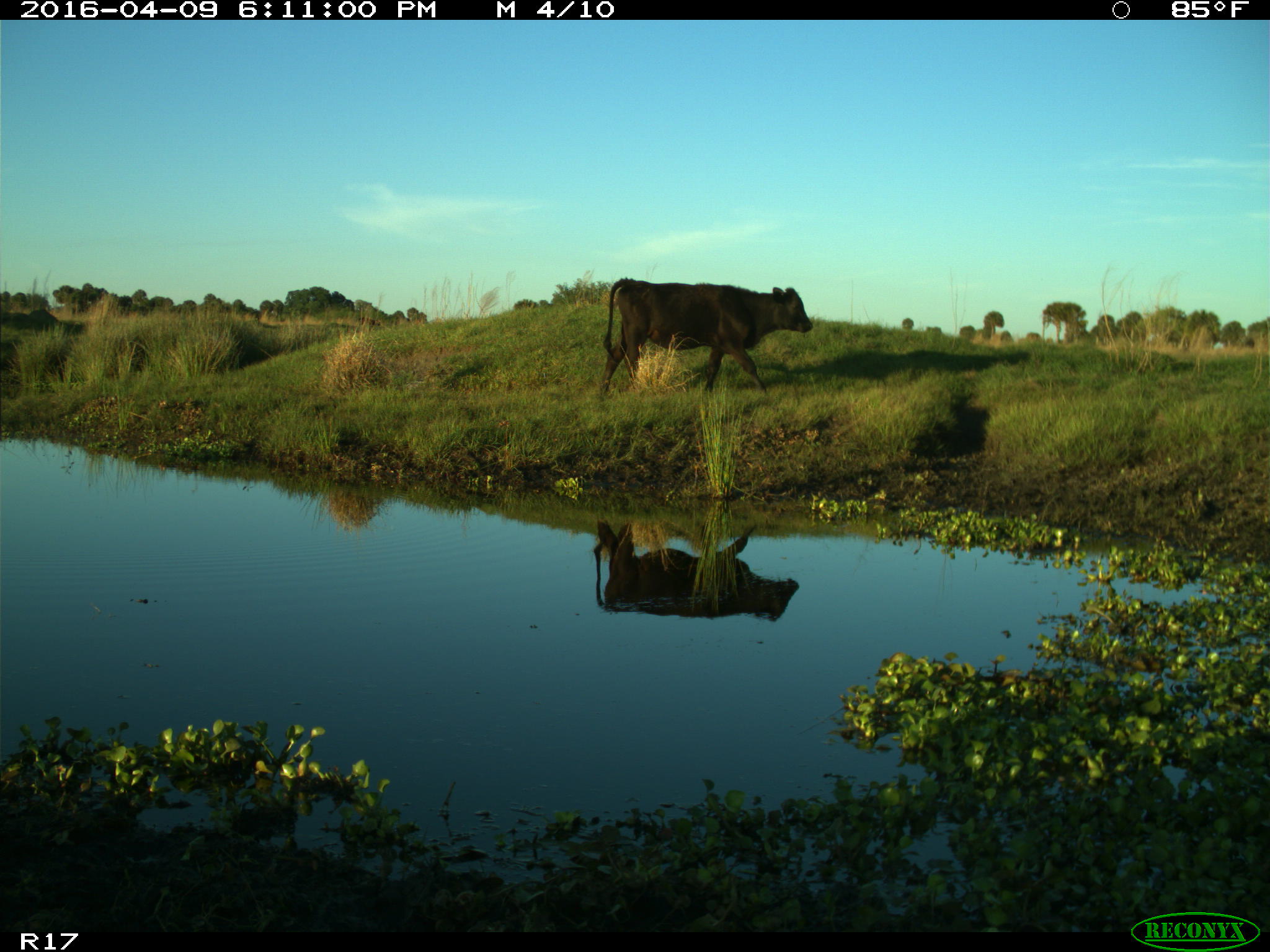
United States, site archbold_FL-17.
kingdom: Animalia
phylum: Chordata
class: Mammalia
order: Artiodactyla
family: Bovidae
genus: Bos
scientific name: Bos taurus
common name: domestic cow